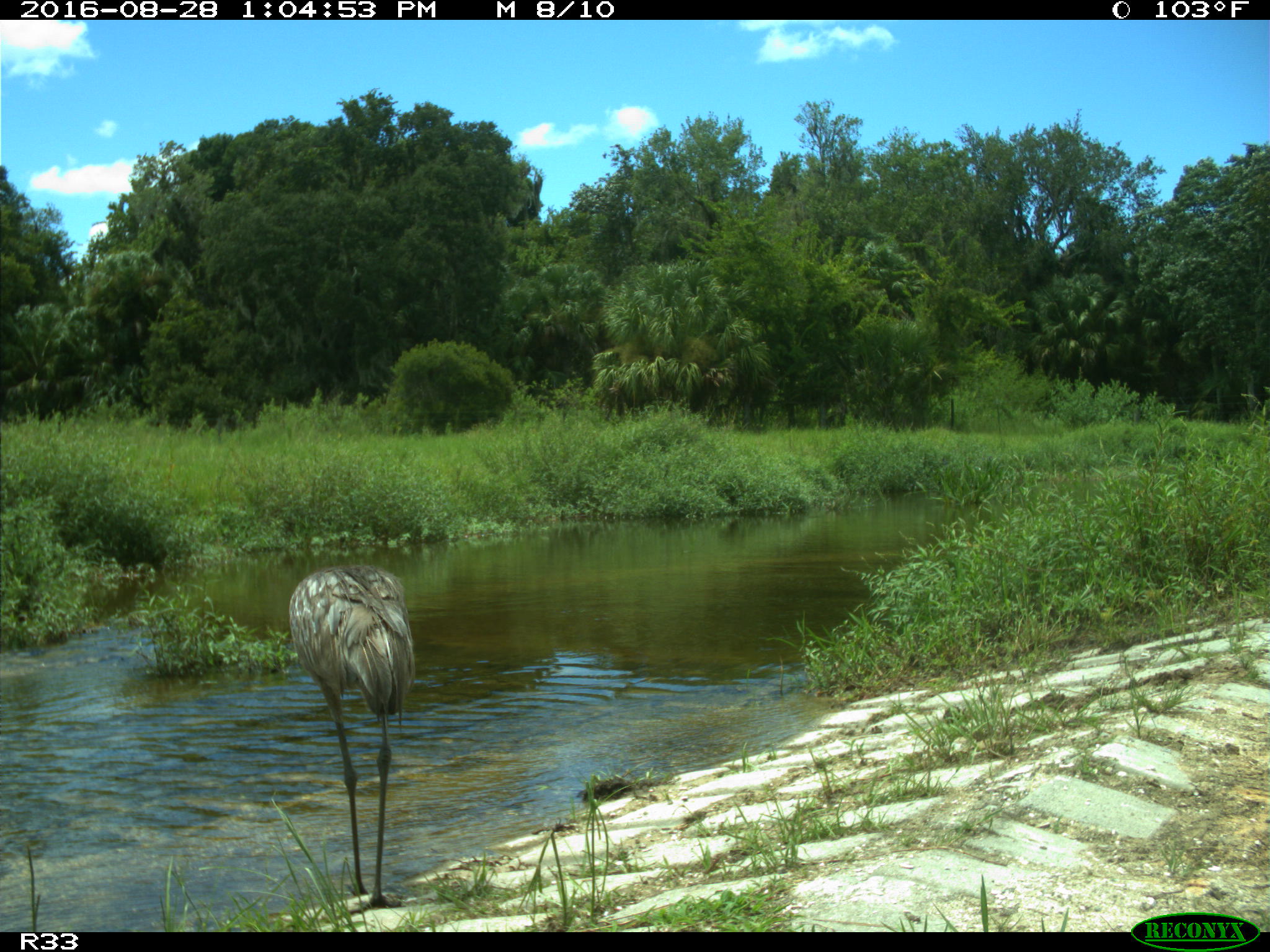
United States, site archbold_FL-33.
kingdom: Animalia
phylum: Chordata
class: Aves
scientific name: Aves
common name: birds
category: unidentified bird